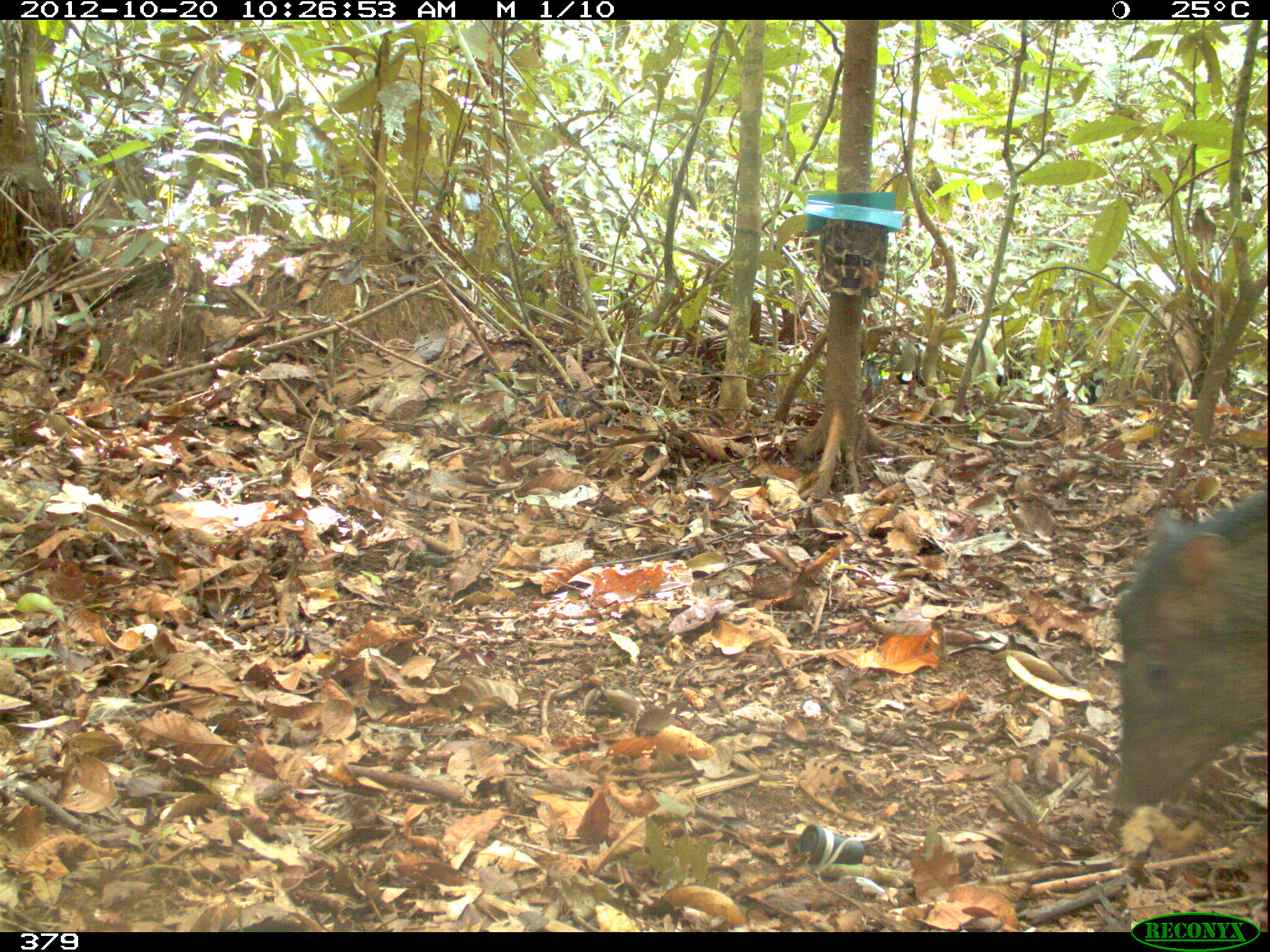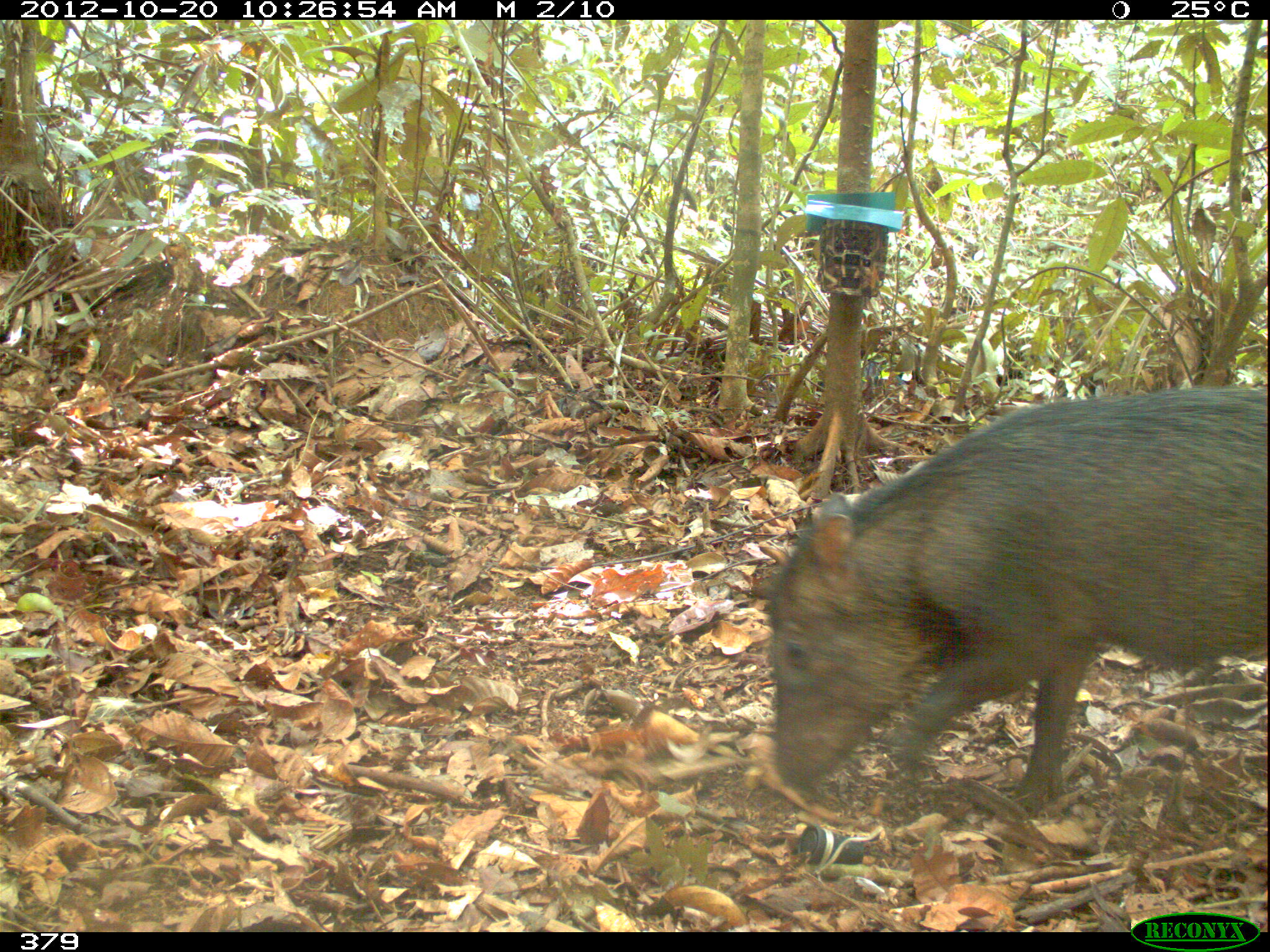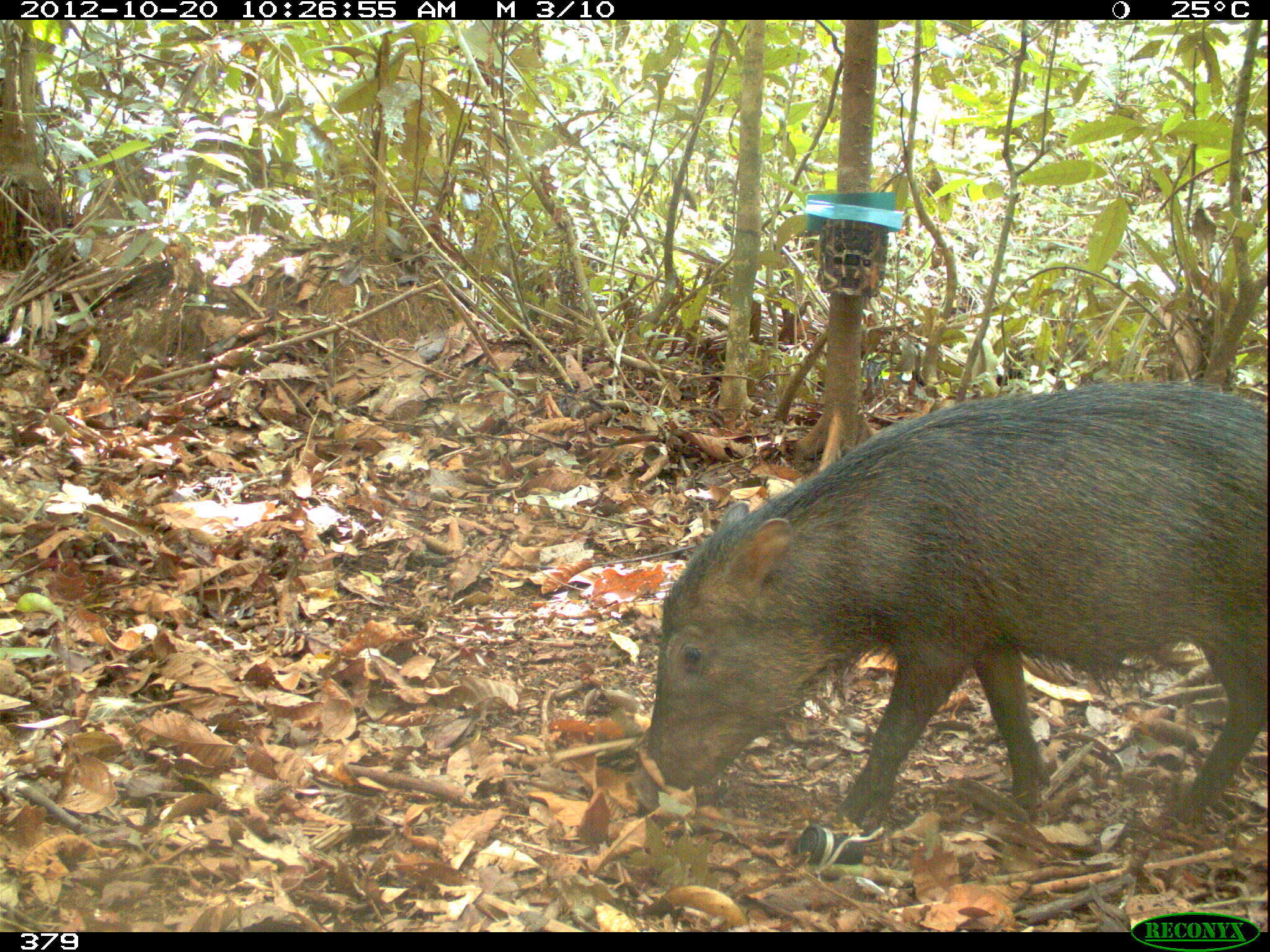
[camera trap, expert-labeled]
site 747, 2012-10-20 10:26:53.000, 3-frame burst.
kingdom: Animalia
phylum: Chordata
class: Mammalia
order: Artiodactyla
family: Tayassuidae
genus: Tayassu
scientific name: Tayassu pecari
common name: white-lipped peccary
Tayassu pecari (white-lipped peccary).